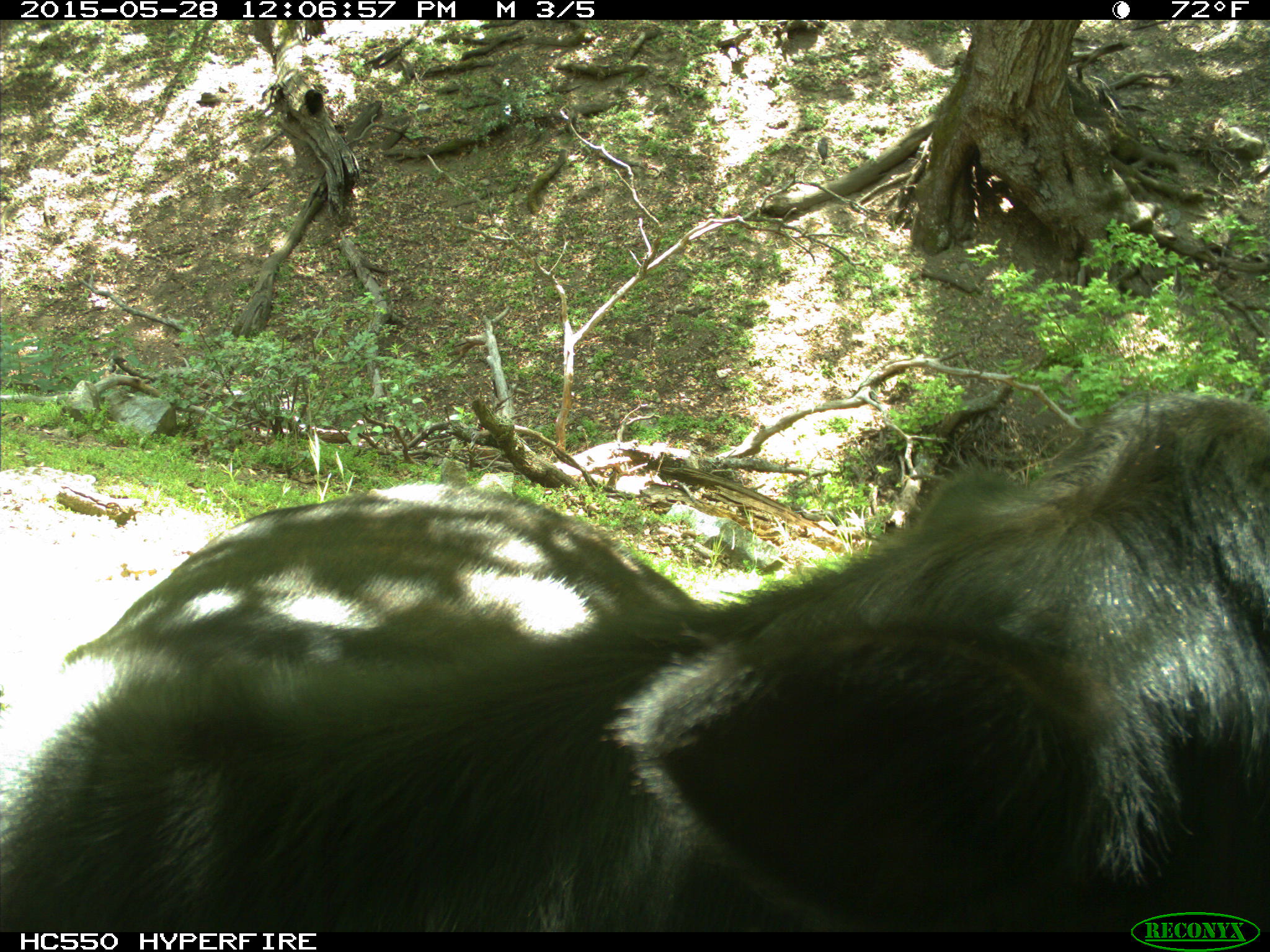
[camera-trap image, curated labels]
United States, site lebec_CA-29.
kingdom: Animalia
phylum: Chordata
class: Mammalia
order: Artiodactyla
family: Bovidae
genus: Bos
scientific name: Bos taurus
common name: domestic cow